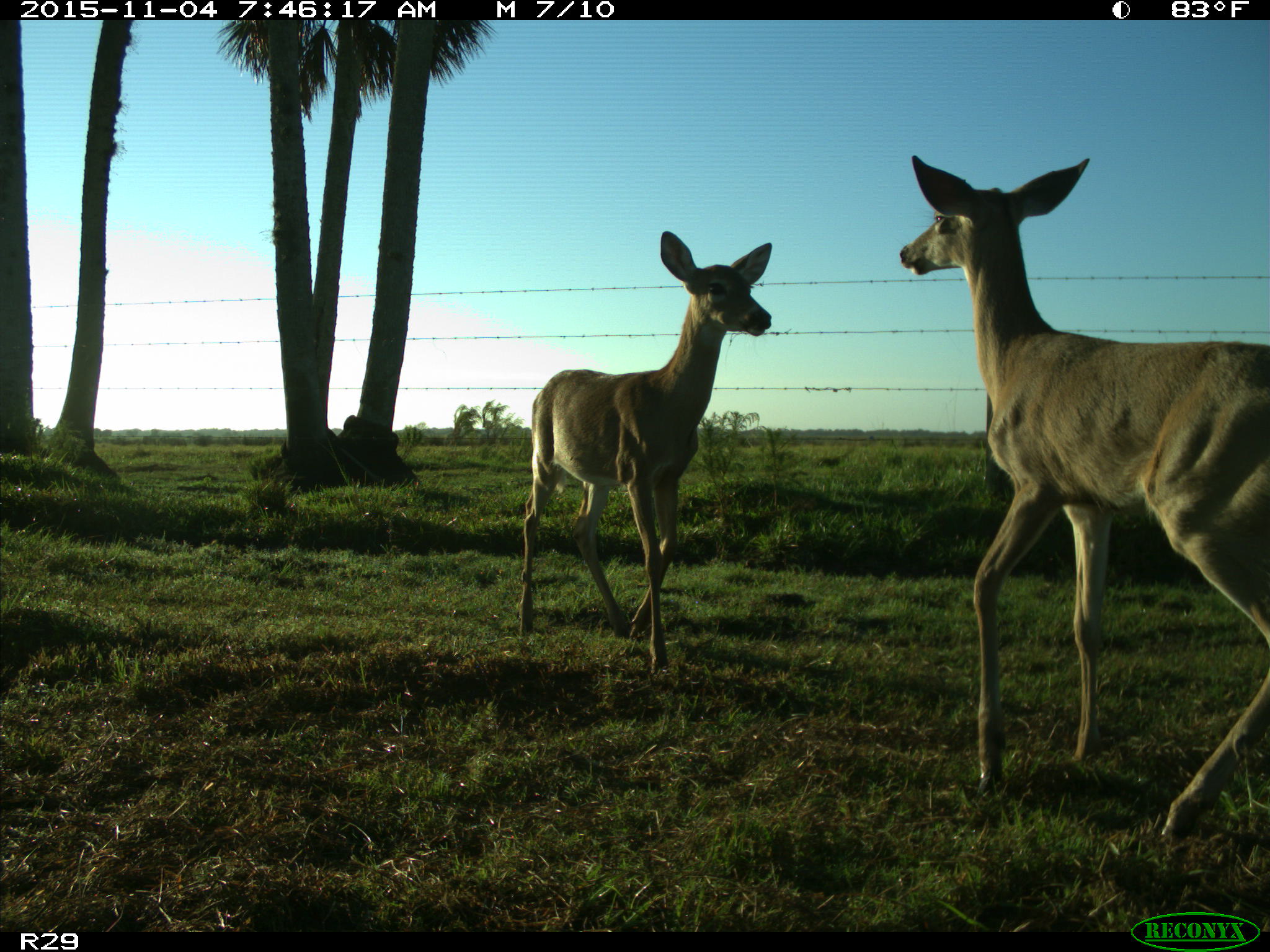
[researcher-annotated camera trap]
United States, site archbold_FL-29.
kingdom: Animalia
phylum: Chordata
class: Mammalia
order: Artiodactyla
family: Cervidae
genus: Odocoileus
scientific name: Odocoileus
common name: deer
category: unidentified deer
Unidentified deer (deer) (Odocoileus).